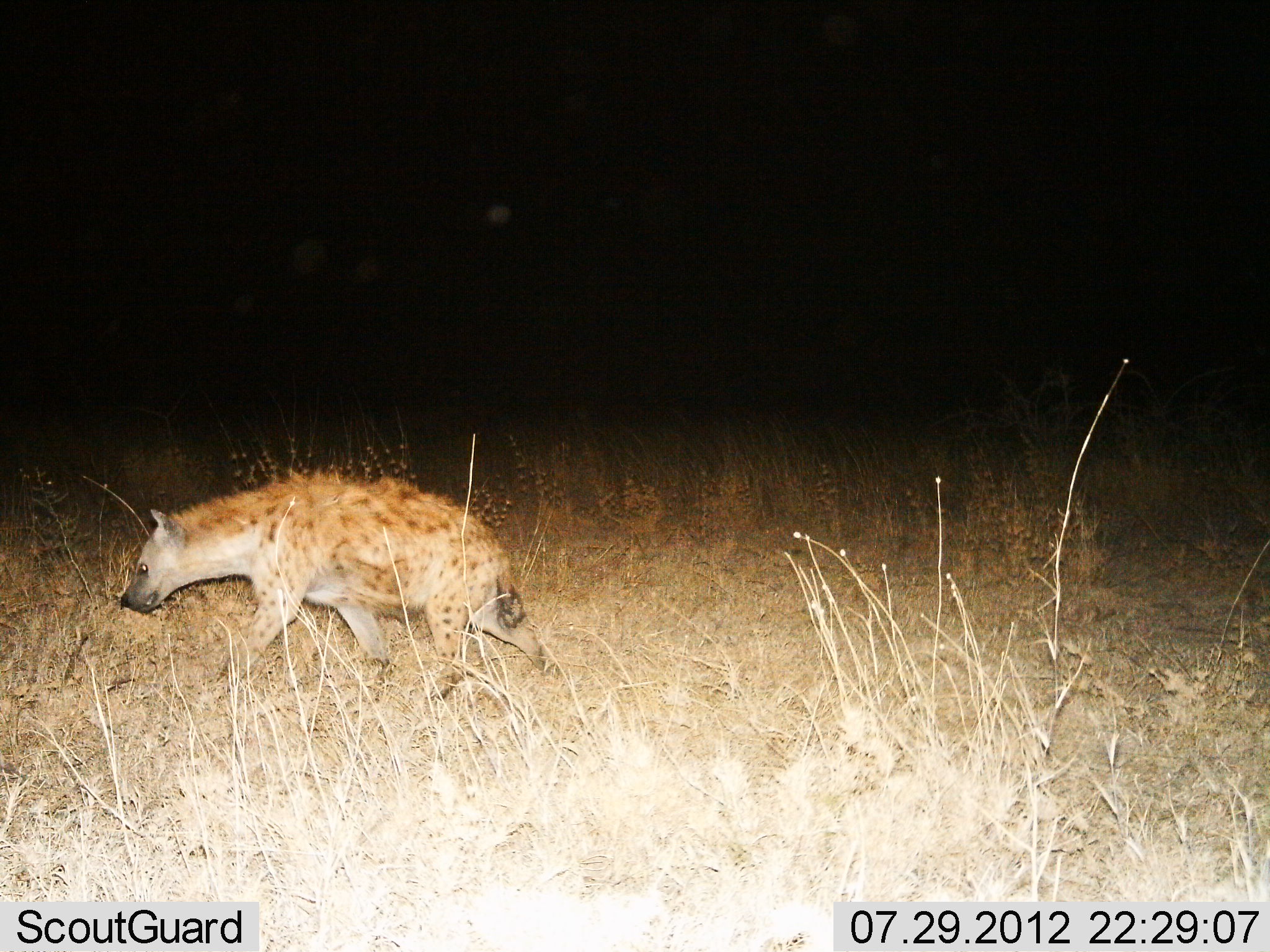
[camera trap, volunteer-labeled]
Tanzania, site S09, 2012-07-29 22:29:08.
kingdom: Animalia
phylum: Chordata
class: Mammalia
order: Carnivora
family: Hyaenidae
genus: Crocuta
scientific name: Crocuta crocuta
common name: spotted hyena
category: hyenaspotted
Hyenaspotted (spotted hyena) (Crocuta crocuta), count 1. Behavior (volunteer vote fractions): standing 10%, resting 0%, moving 90%, interacting 0%. Young present (vote fraction): 0%. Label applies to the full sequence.